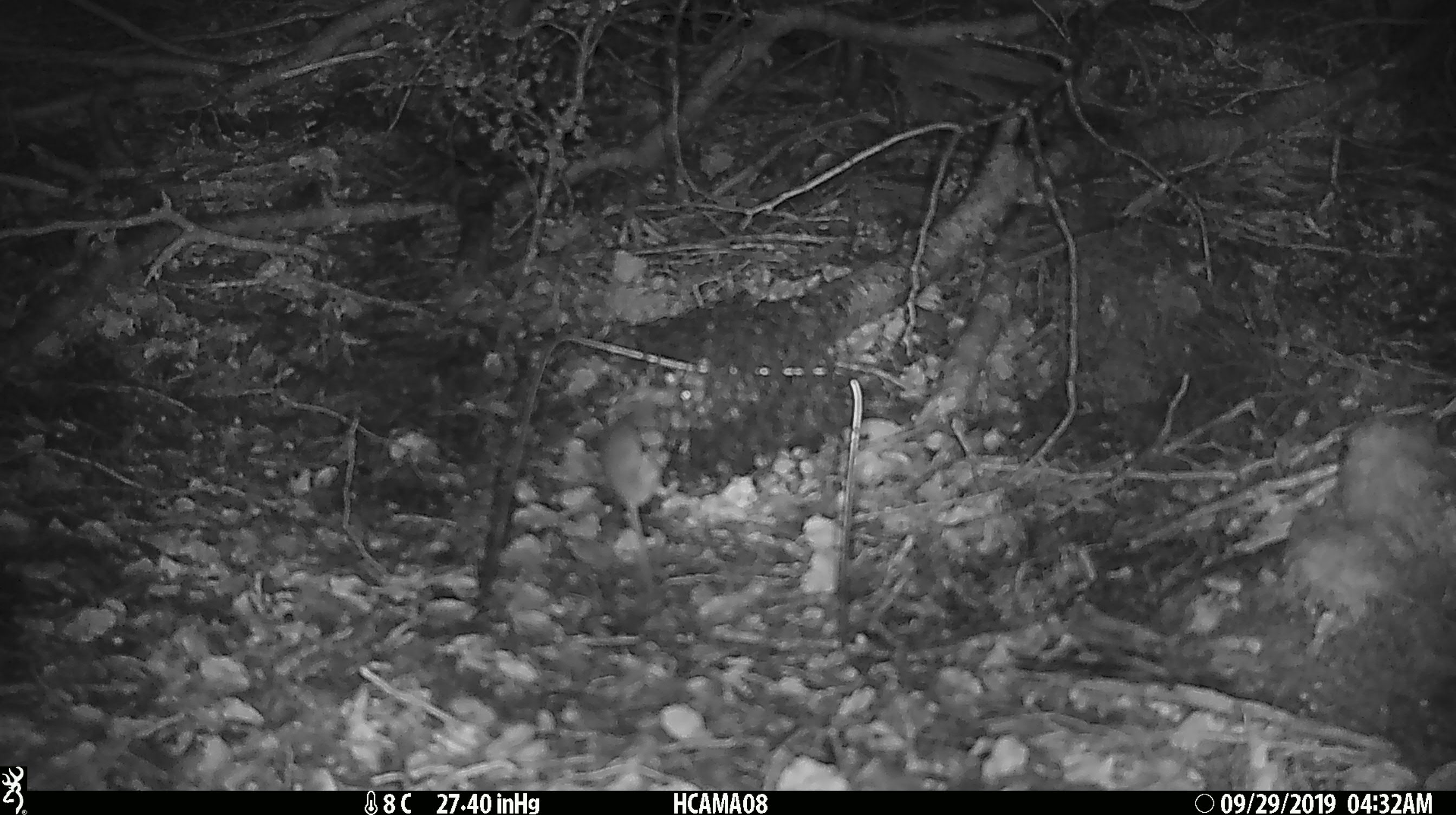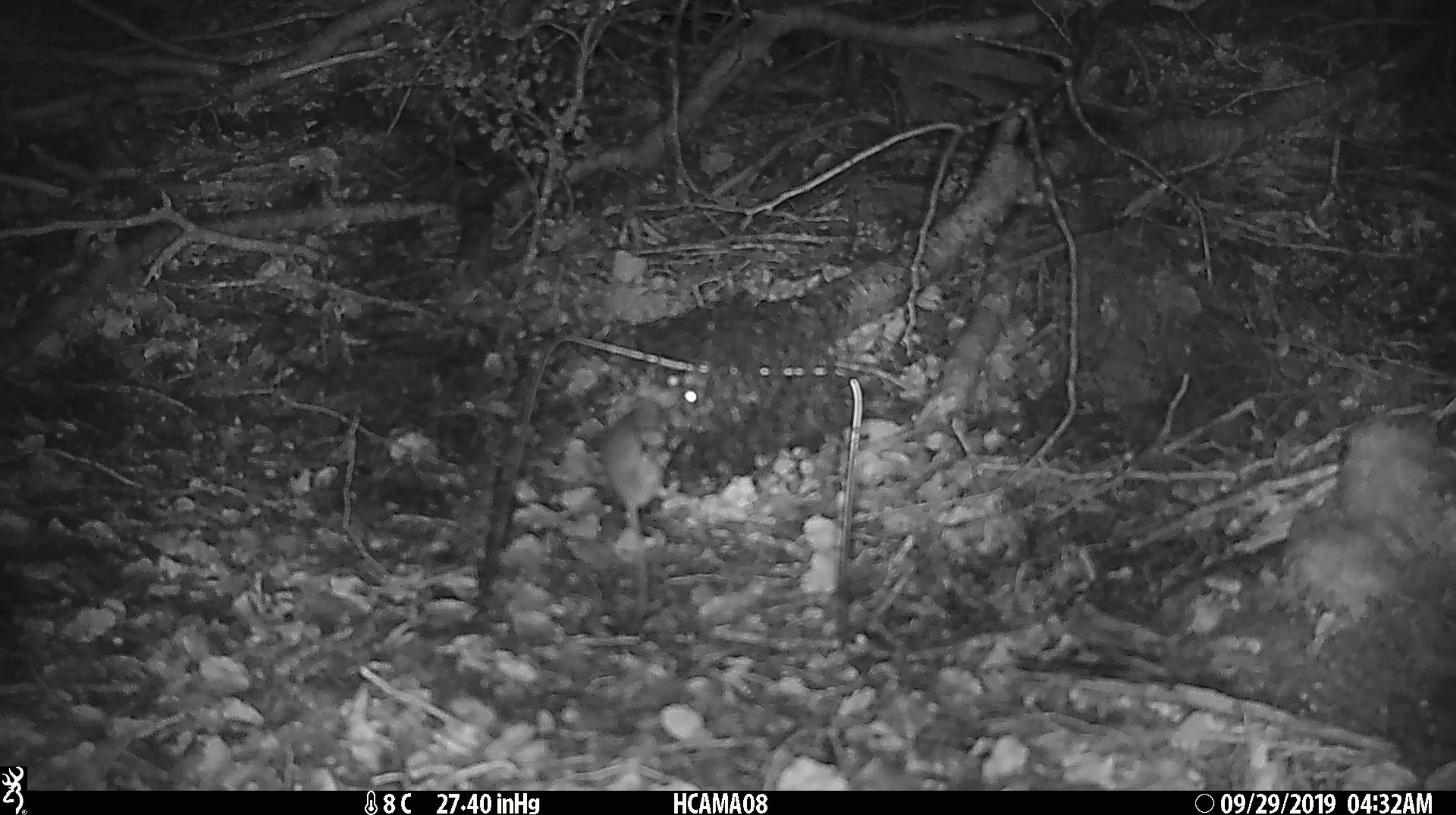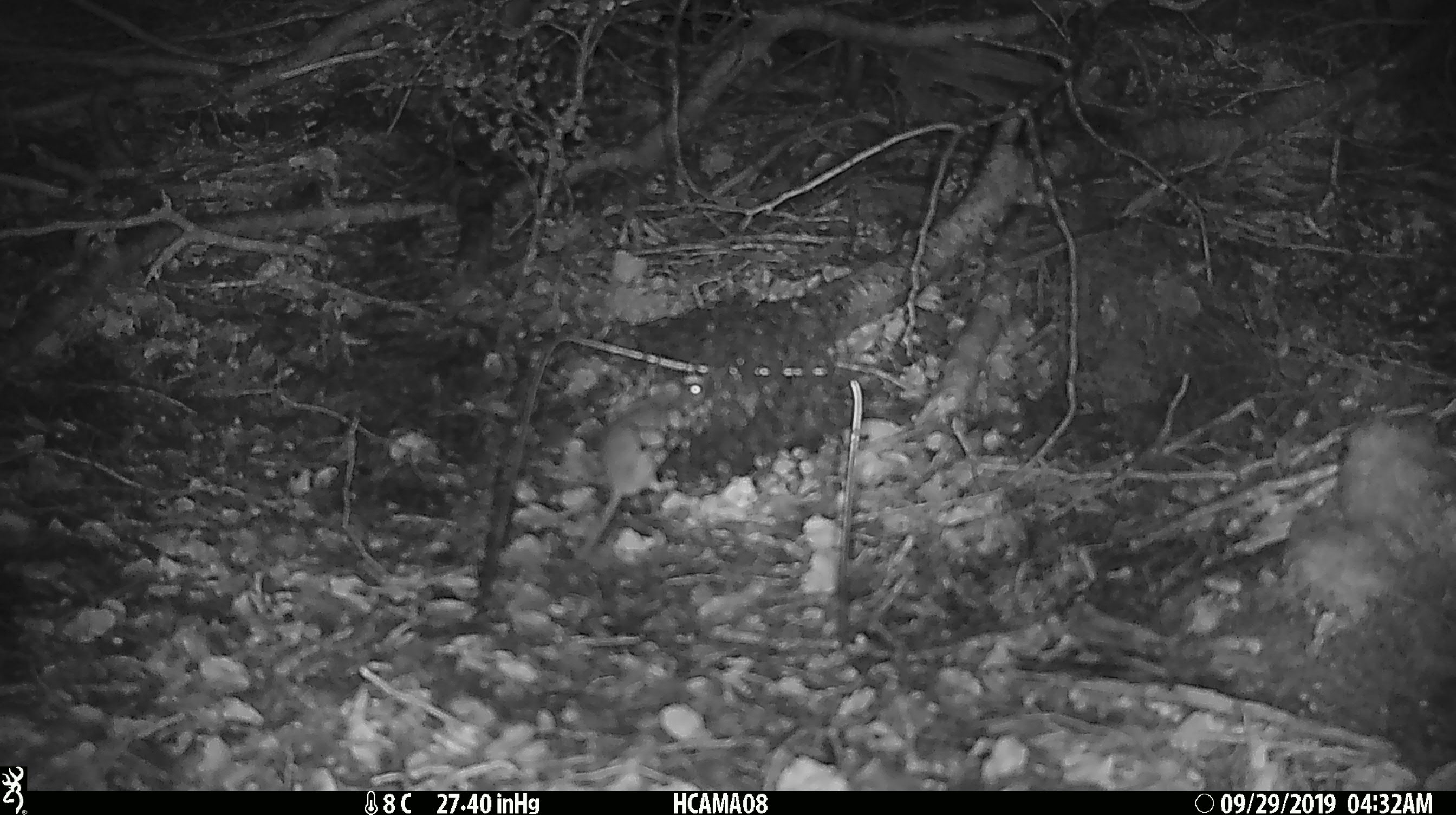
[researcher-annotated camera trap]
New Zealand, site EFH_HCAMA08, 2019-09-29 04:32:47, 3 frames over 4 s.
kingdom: Animalia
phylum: Chordata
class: Mammalia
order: Rodentia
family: Muridae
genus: Mus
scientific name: Mus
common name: mouse